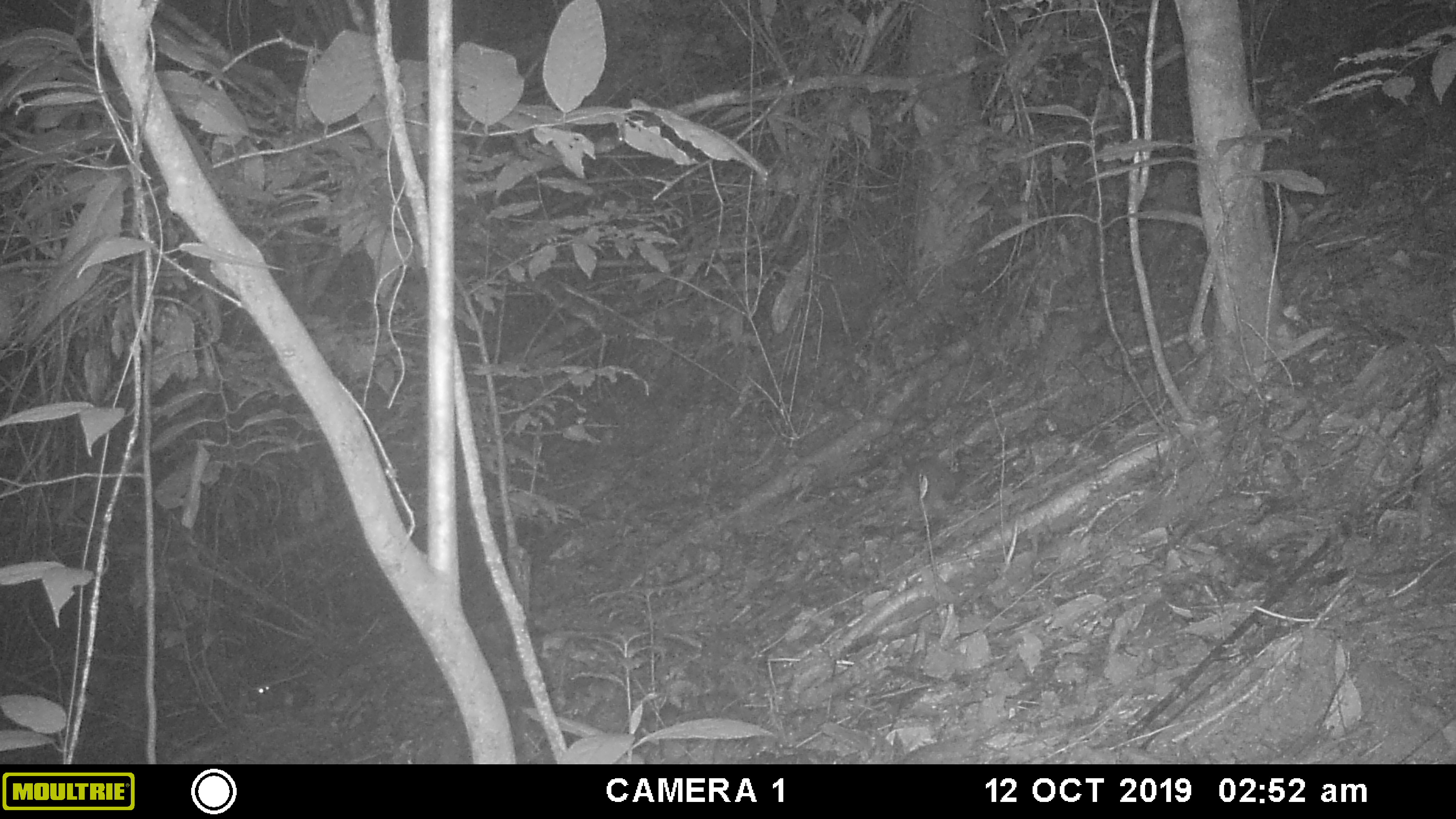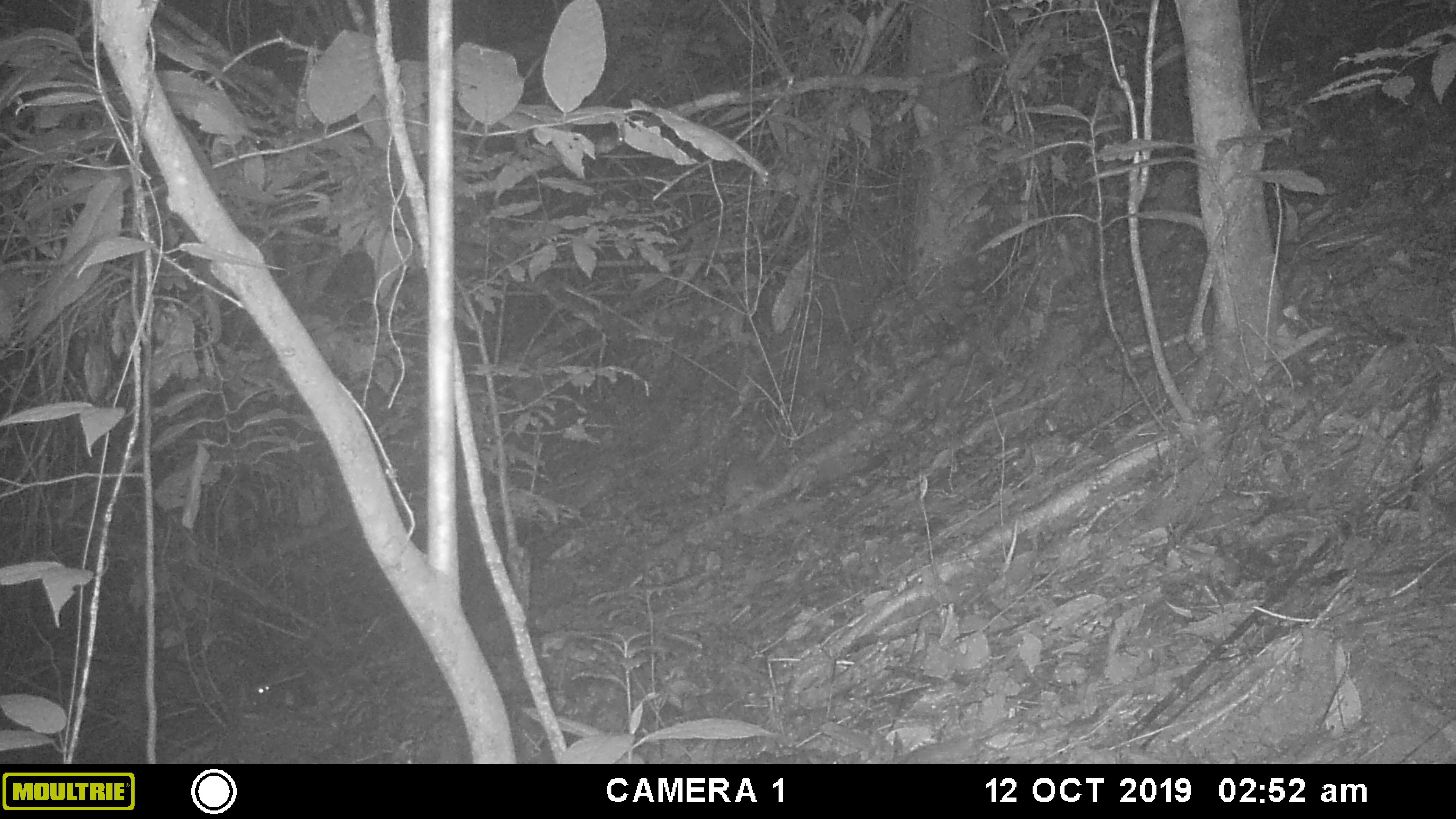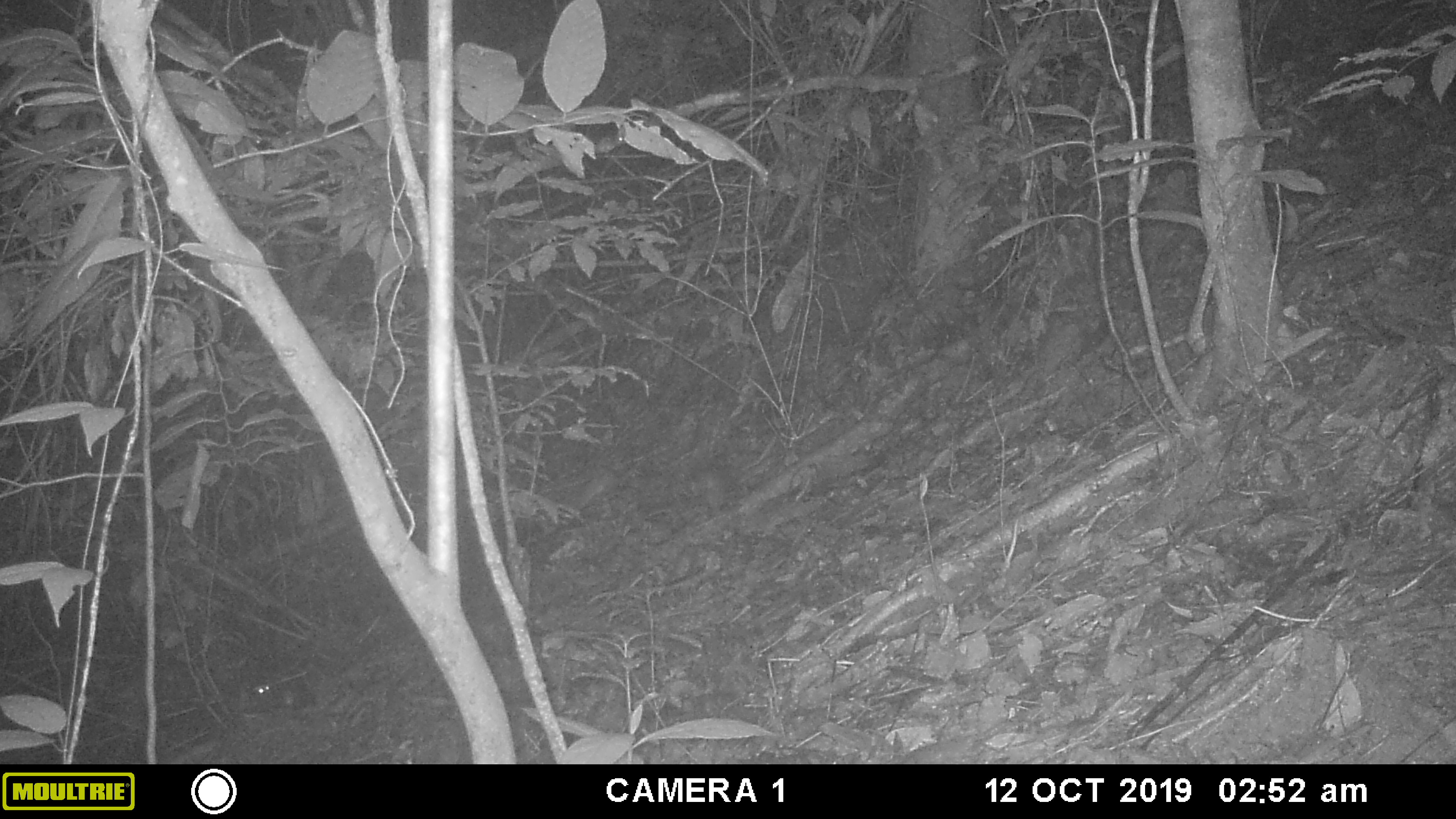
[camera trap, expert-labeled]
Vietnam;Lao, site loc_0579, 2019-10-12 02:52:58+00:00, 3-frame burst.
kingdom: Animalia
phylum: Chordata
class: Mammalia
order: Rodentia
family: Muridae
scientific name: Muridae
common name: old-world mice and rats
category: unidentified murid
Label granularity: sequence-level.